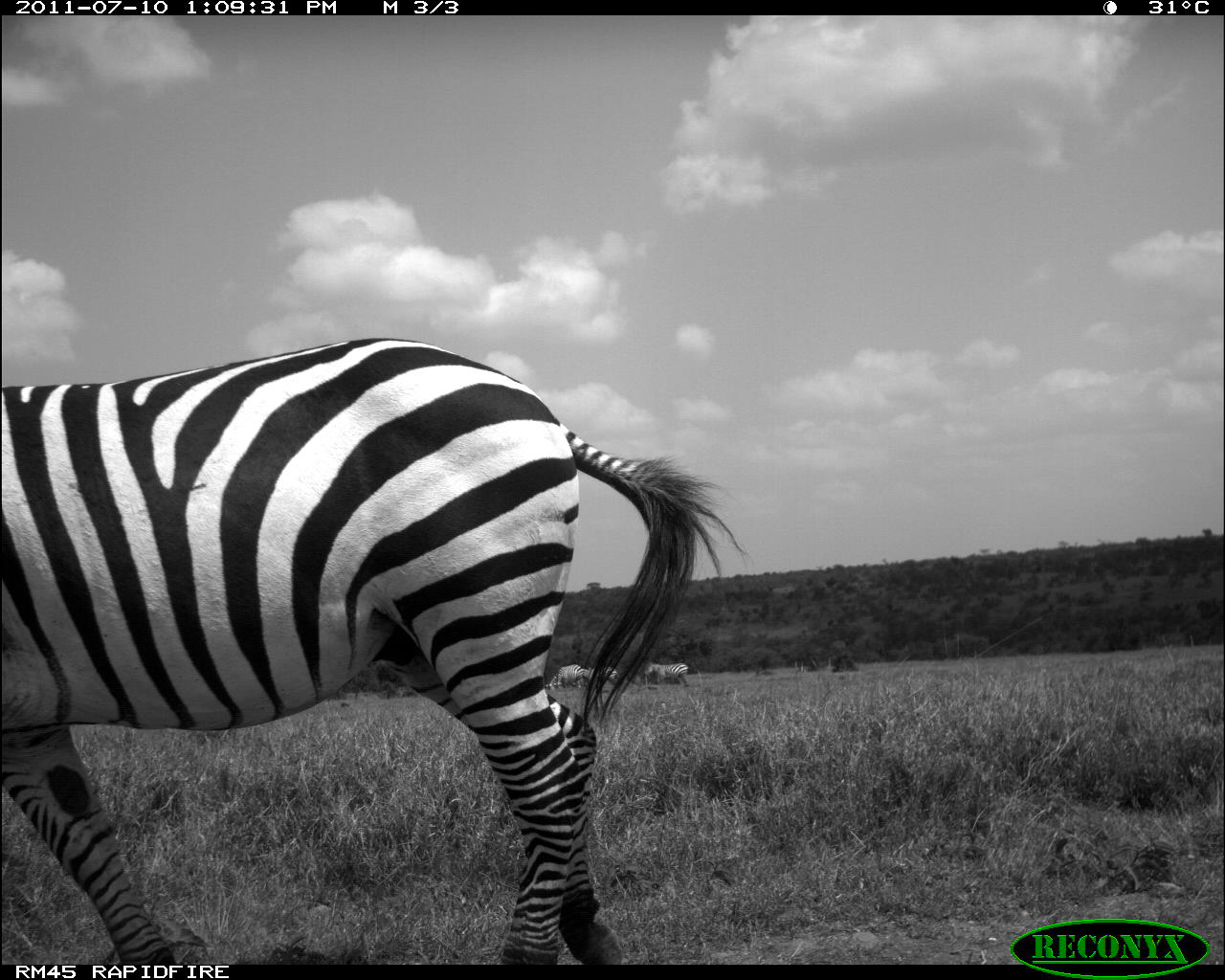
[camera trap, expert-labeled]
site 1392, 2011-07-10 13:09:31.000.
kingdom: Animalia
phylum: Chordata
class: Mammalia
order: Perissodactyla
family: Equidae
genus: Equus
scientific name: Equus quagga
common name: plains zebra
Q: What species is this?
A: Equus quagga (plains zebra).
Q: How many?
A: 4.